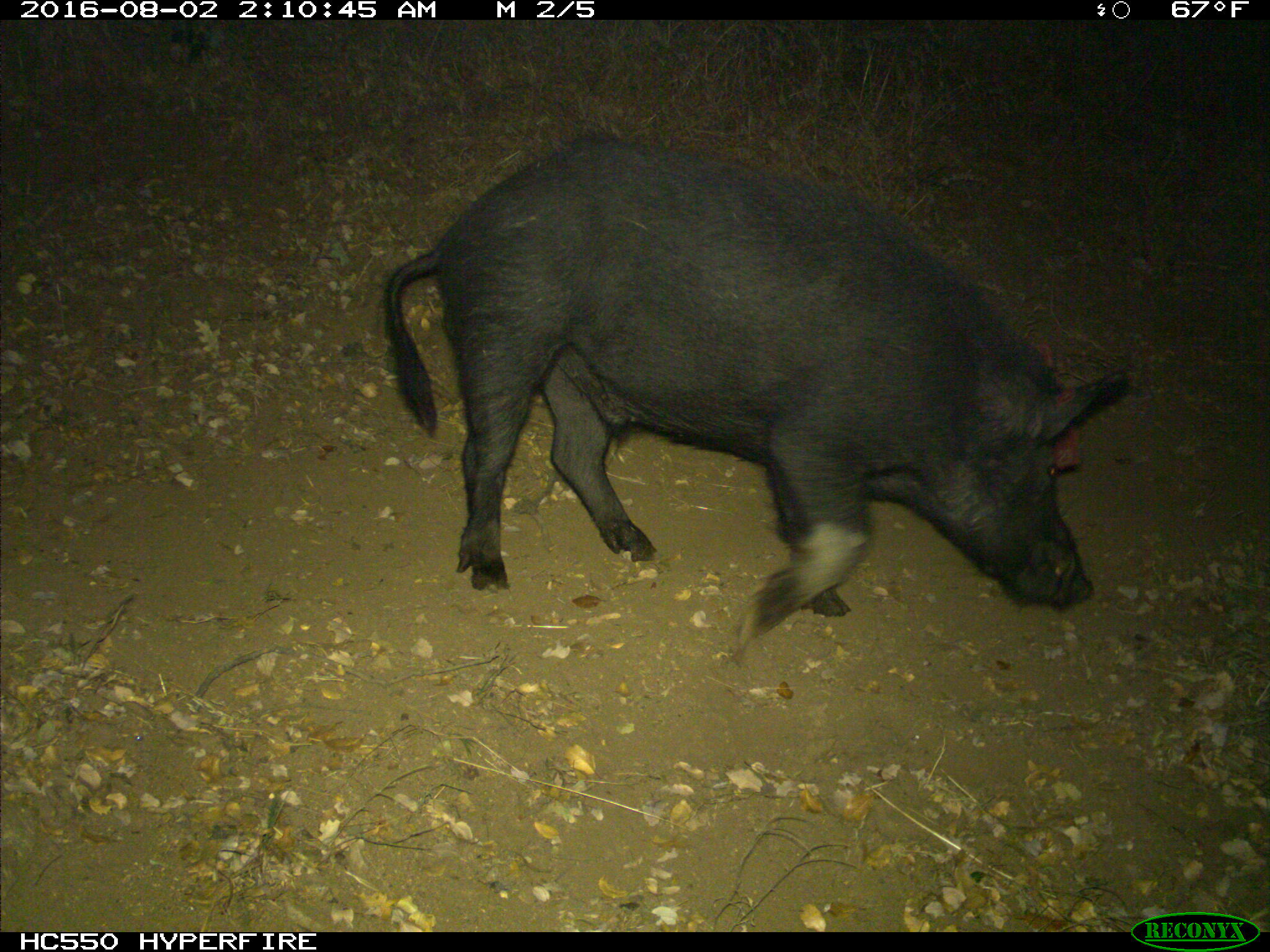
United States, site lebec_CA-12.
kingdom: Animalia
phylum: Chordata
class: Mammalia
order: Artiodactyla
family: Suidae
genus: Sus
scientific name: Sus scrofa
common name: wild boar